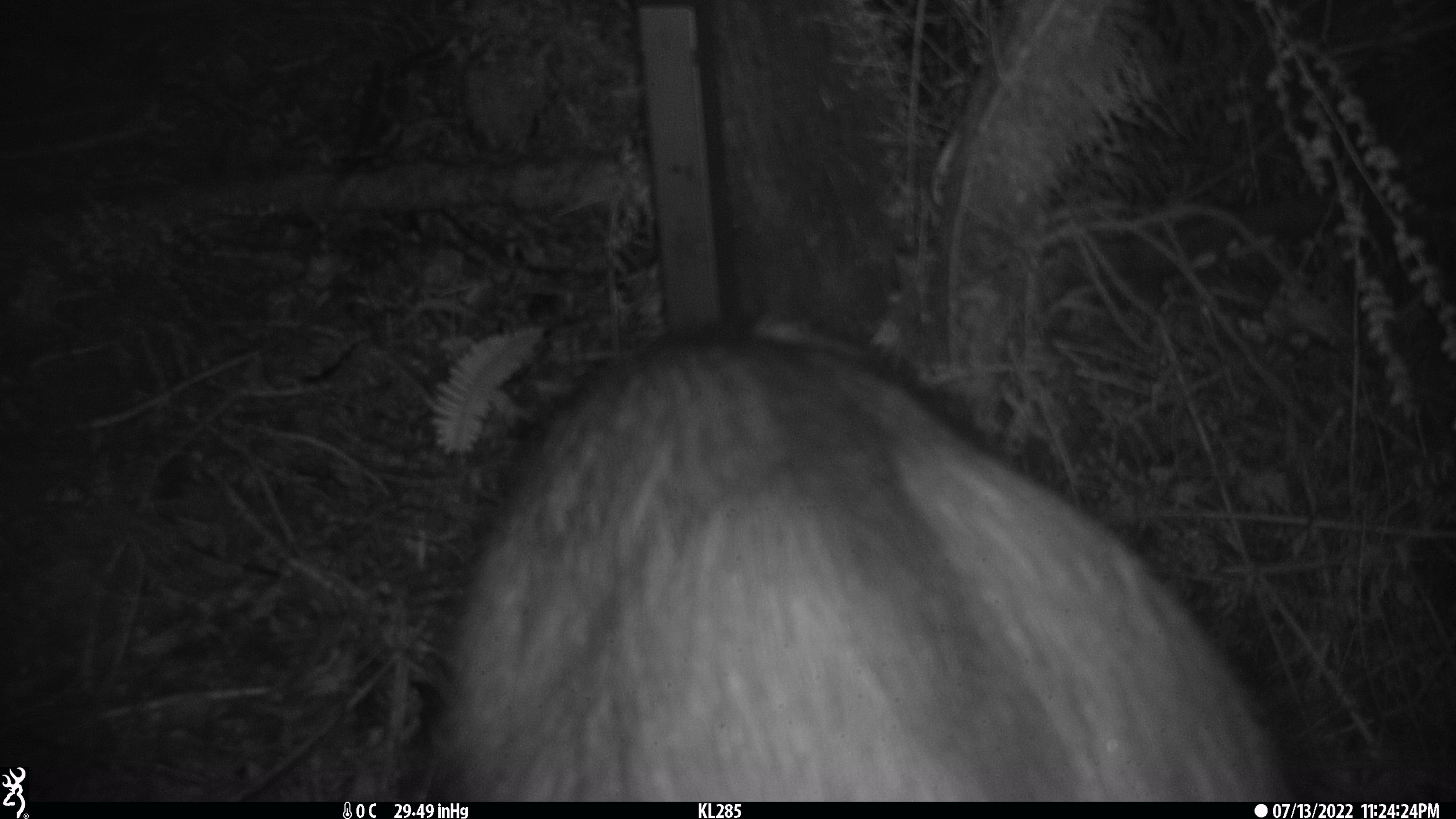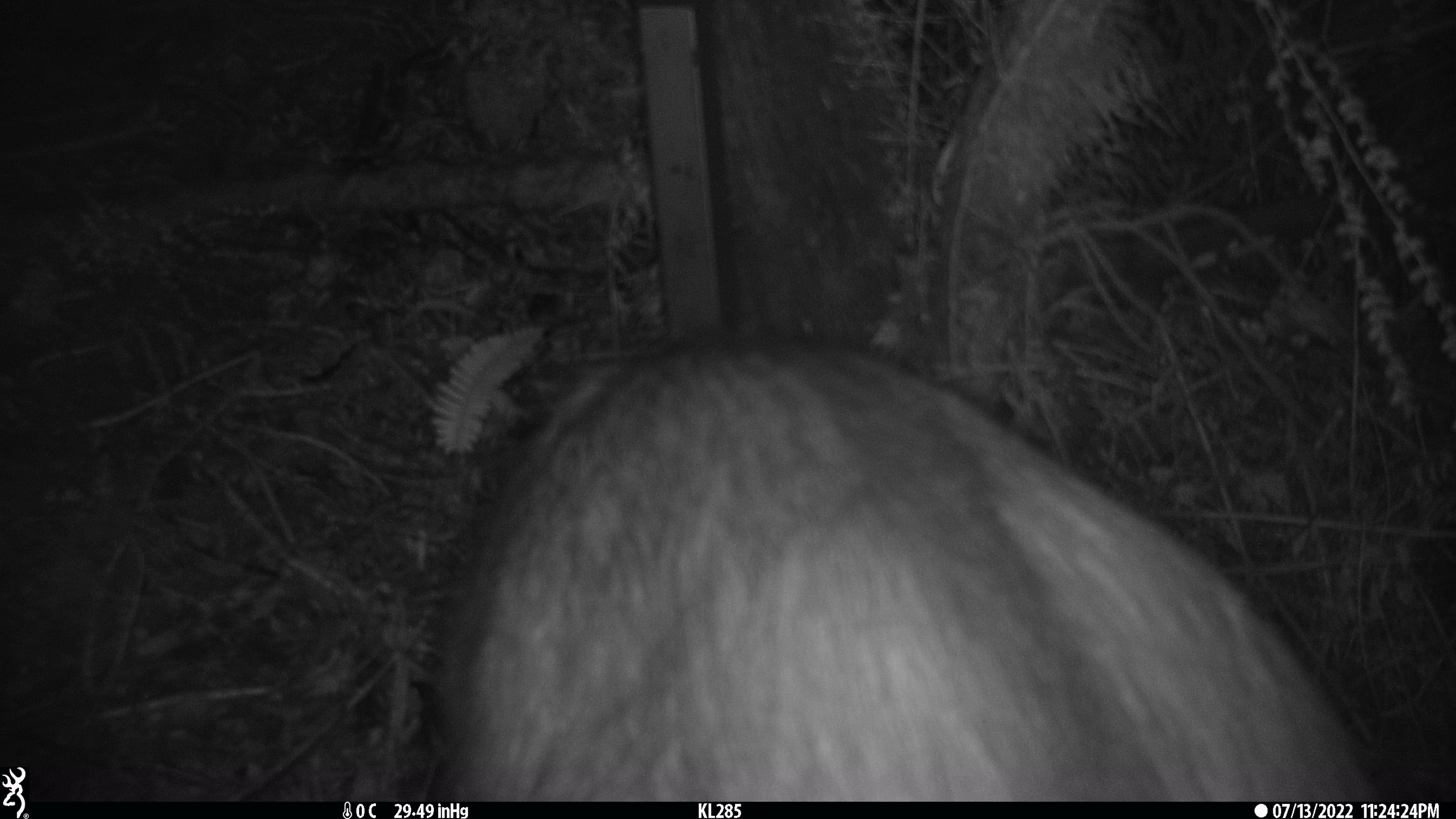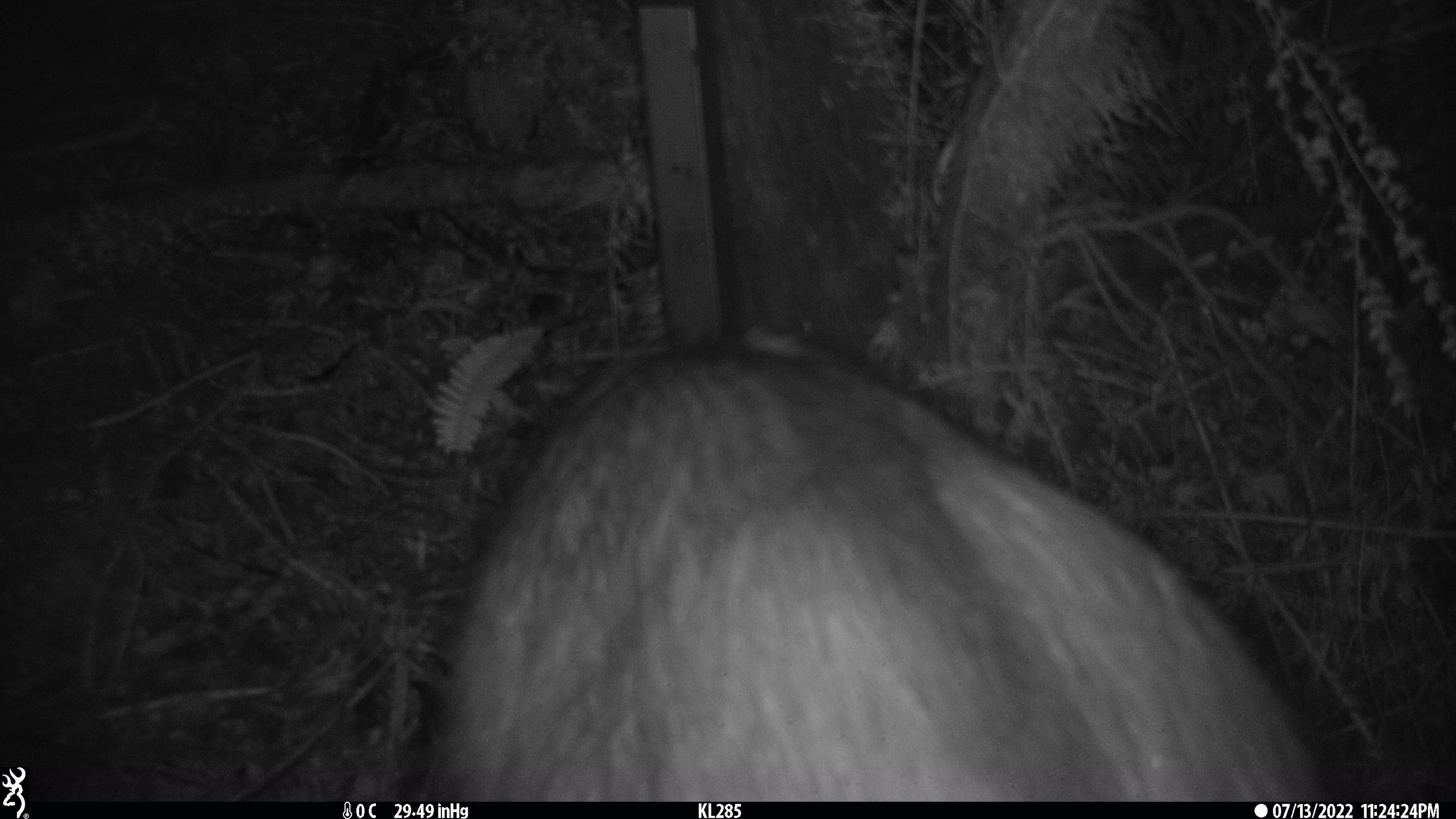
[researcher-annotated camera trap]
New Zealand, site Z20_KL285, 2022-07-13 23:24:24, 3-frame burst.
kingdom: Animalia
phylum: Chordata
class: Mammalia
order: Artiodactyla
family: Bovidae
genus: Rupicapra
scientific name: Rupicapra rupicapra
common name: alpine chamois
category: chamois